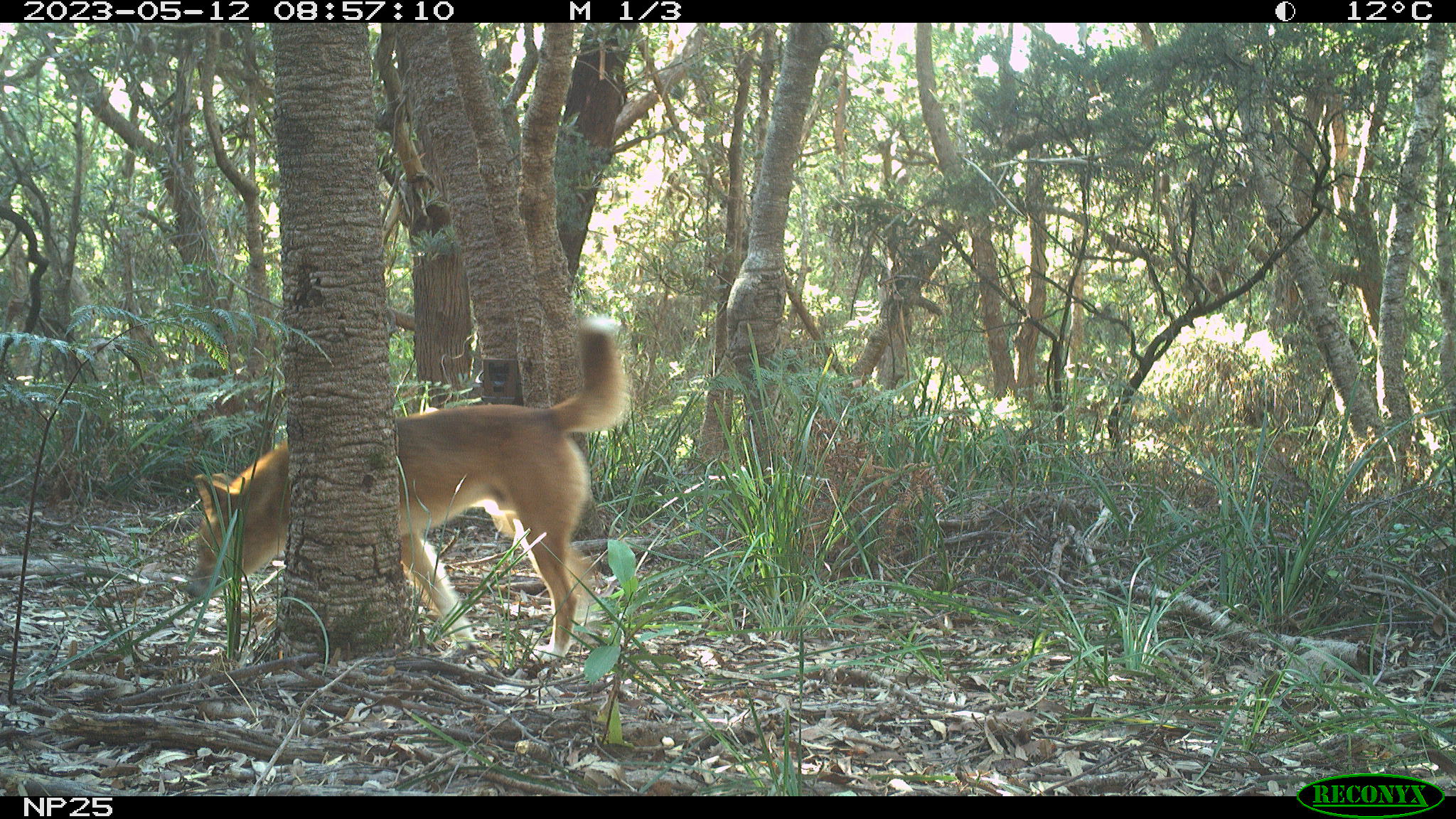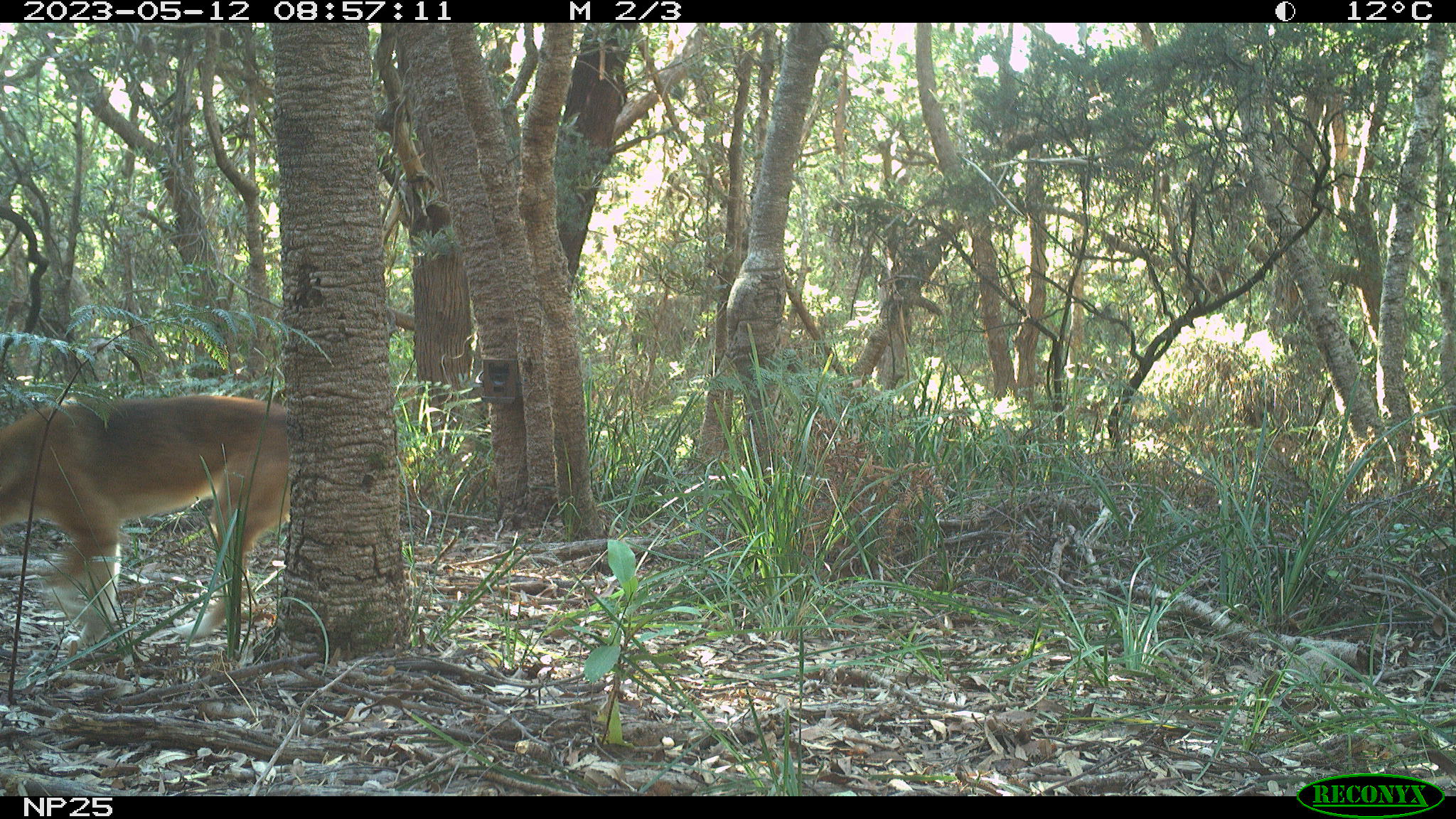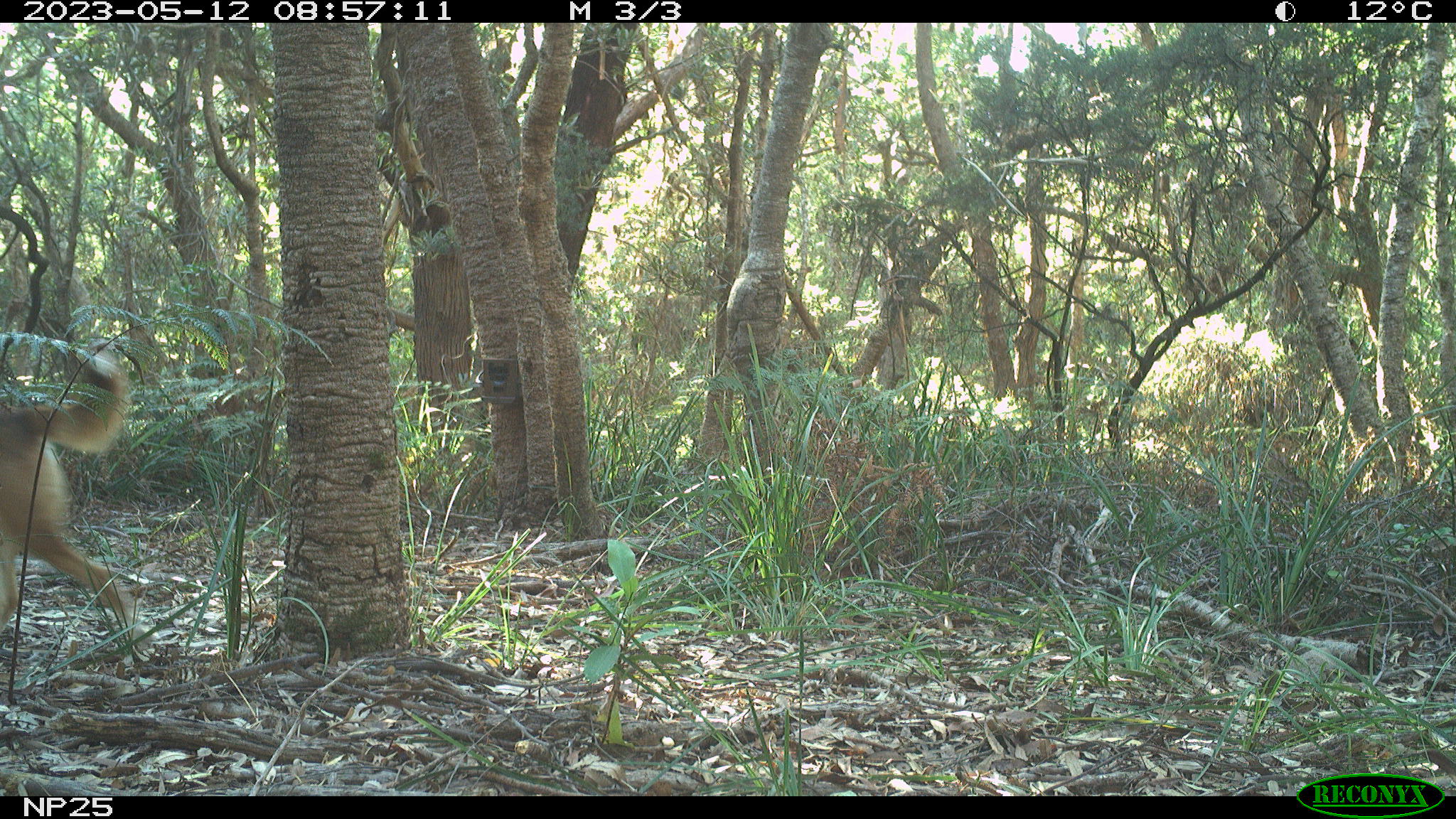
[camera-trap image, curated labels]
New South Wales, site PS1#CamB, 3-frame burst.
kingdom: Animalia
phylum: Chordata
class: Mammalia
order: Carnivora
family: Canidae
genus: Canis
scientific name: Canis familiaris dingo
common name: dingo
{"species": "dingo (Canis familiaris dingo)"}